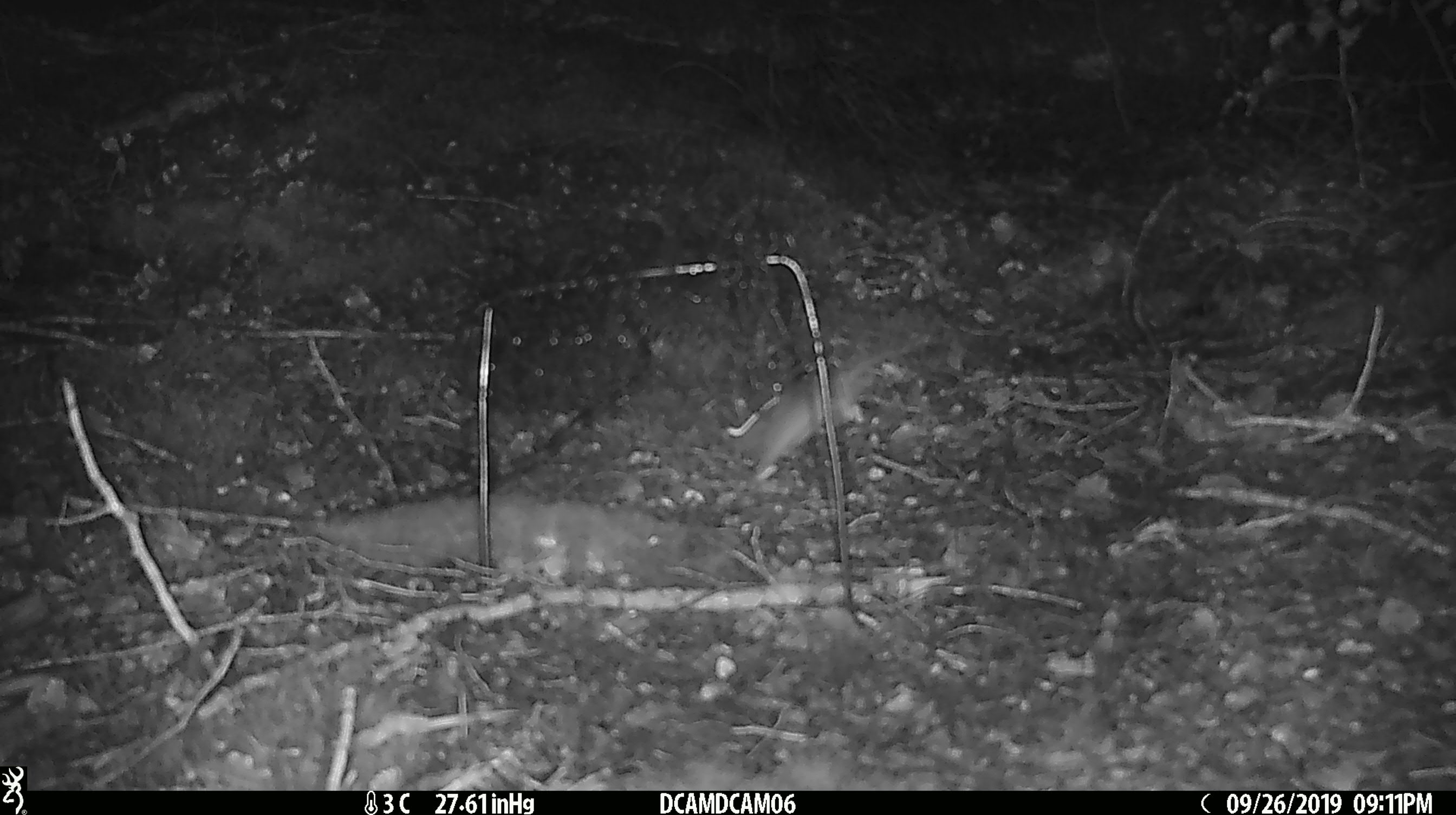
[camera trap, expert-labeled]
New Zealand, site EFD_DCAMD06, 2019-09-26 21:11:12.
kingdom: Animalia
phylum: Chordata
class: Mammalia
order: Rodentia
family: Muridae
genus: Mus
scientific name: Mus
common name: mouse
Mouse (Mus).